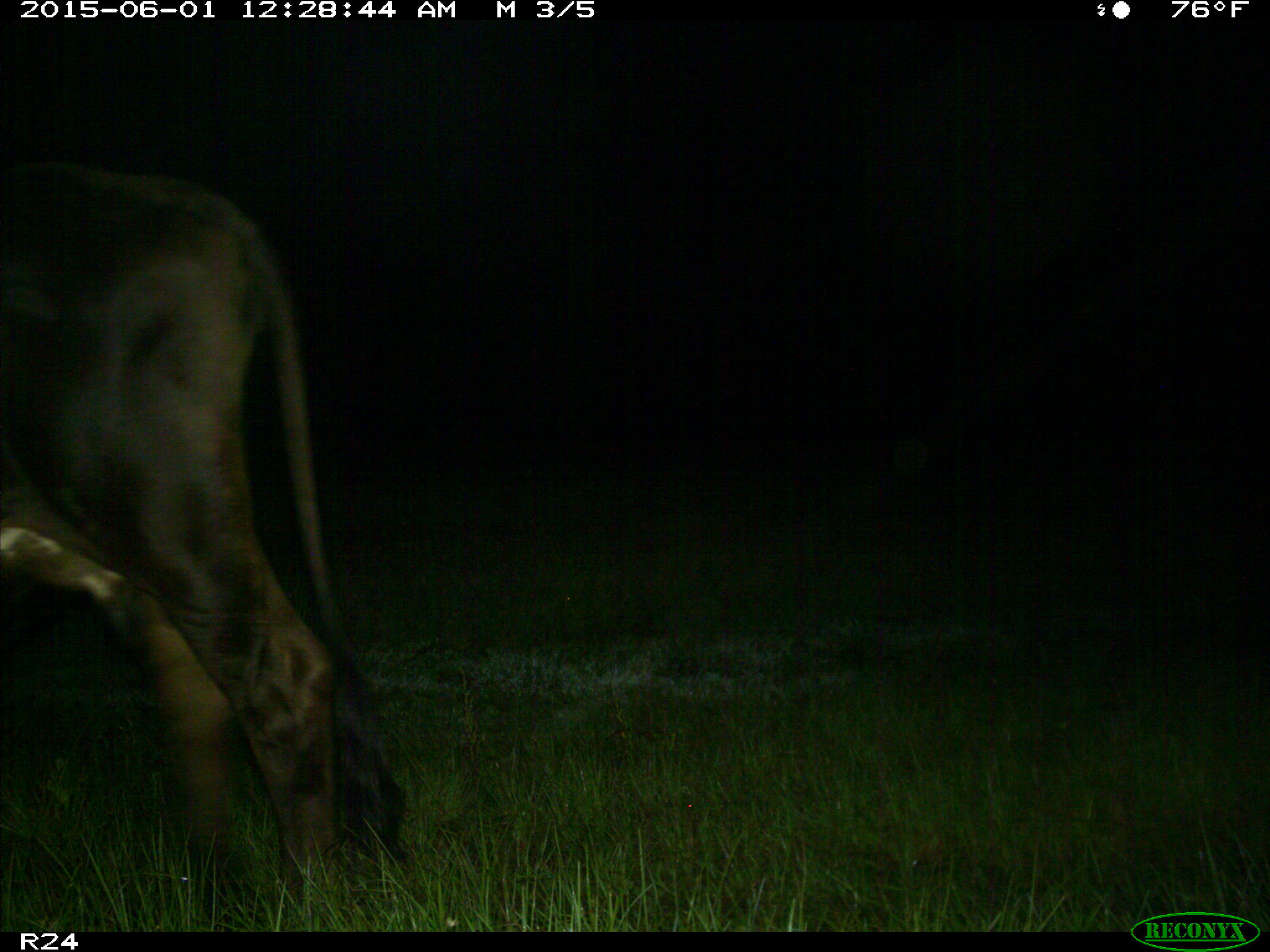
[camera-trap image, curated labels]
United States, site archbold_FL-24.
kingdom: Animalia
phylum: Chordata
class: Mammalia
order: Artiodactyla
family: Bovidae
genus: Bos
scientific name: Bos taurus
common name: domestic cow